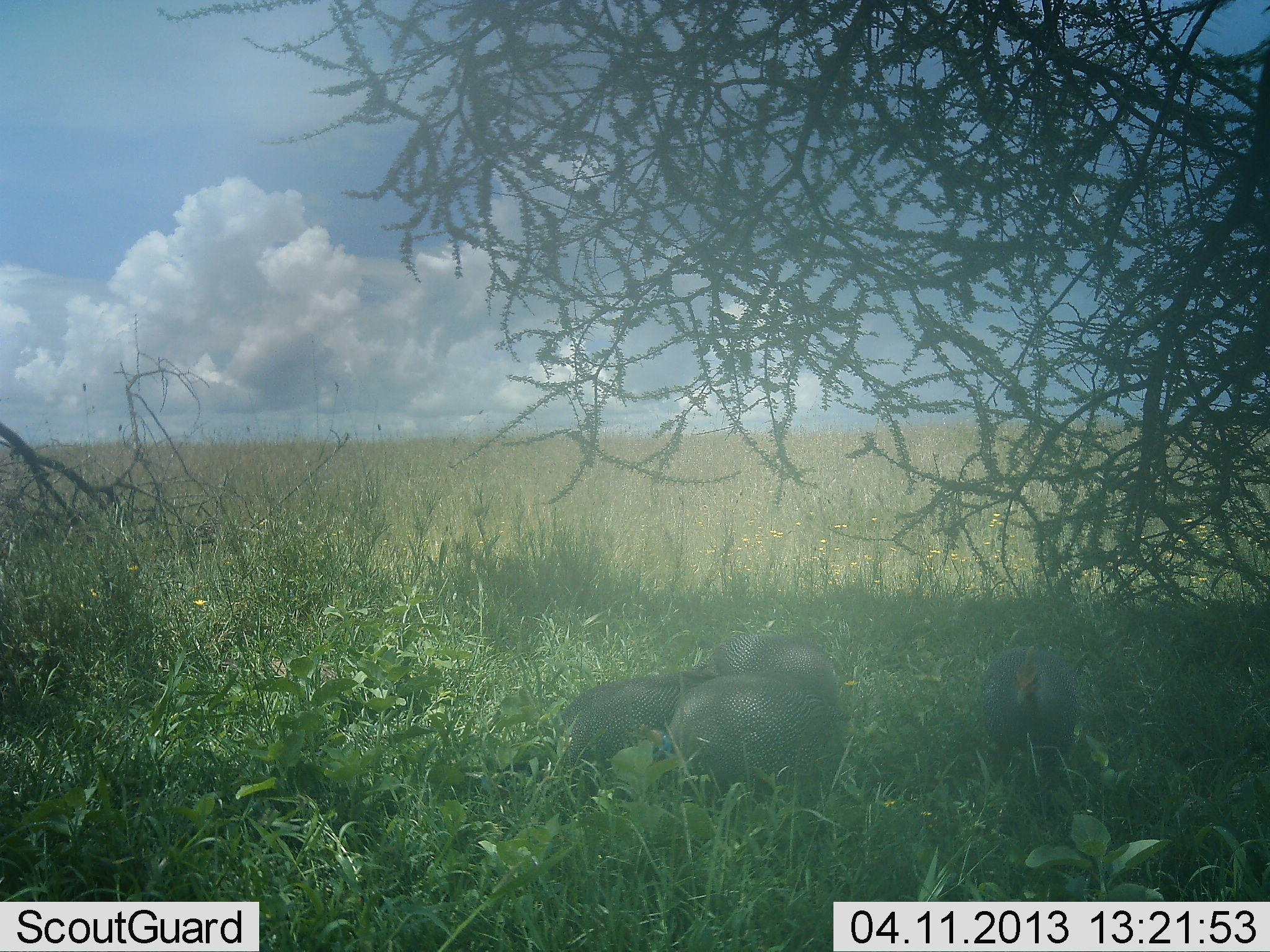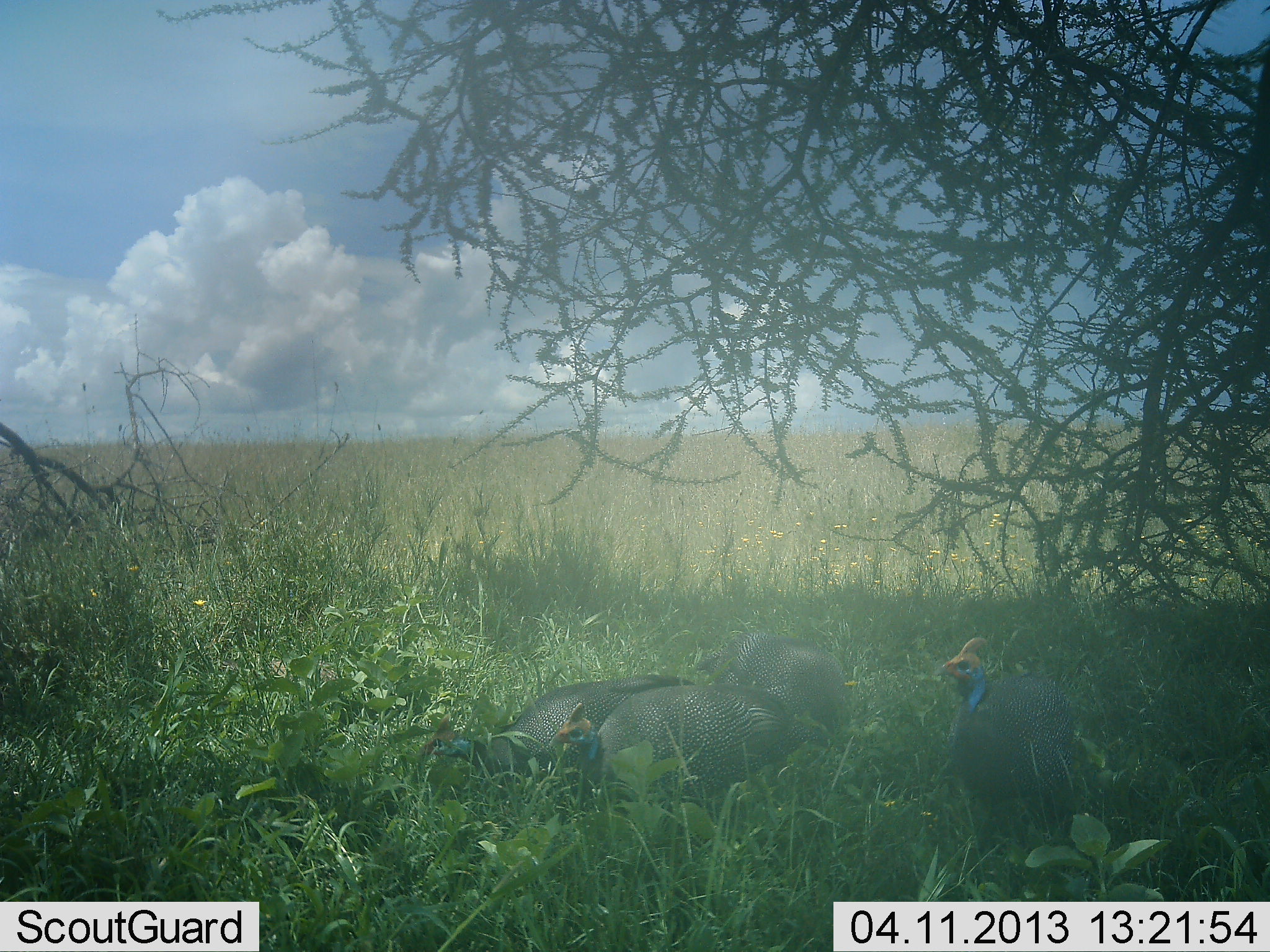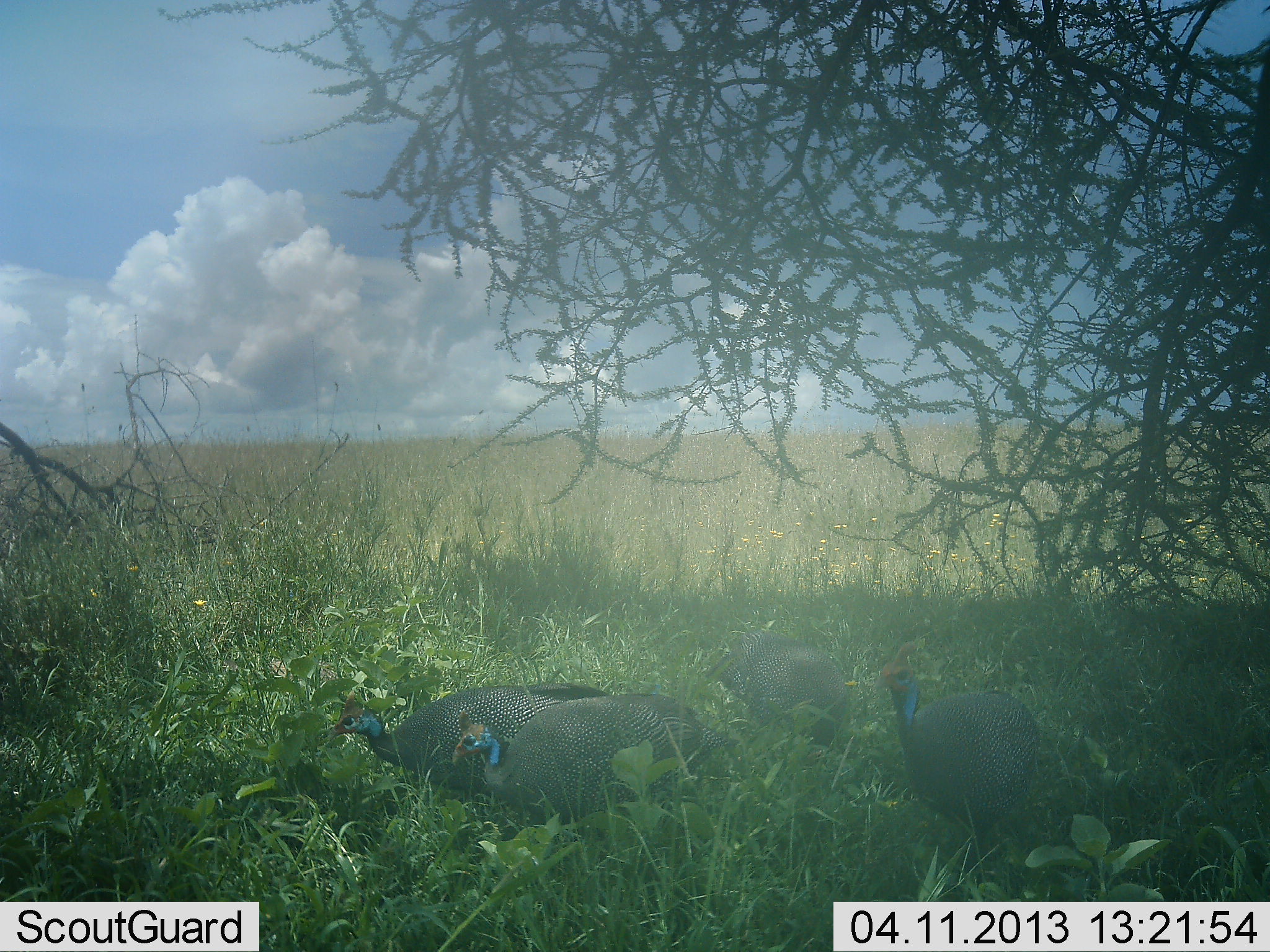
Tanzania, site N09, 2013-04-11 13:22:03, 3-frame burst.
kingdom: Animalia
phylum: Chordata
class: Aves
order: Galliformes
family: Numididae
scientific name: Numididae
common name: guinea fowl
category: guineafowl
Guineafowl (guinea fowl) (Numididae), count 4. Behavior (volunteer vote fractions): standing 34%, resting 3%, moving 69%, interacting 3%. Young present (vote fraction): 0%. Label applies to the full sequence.